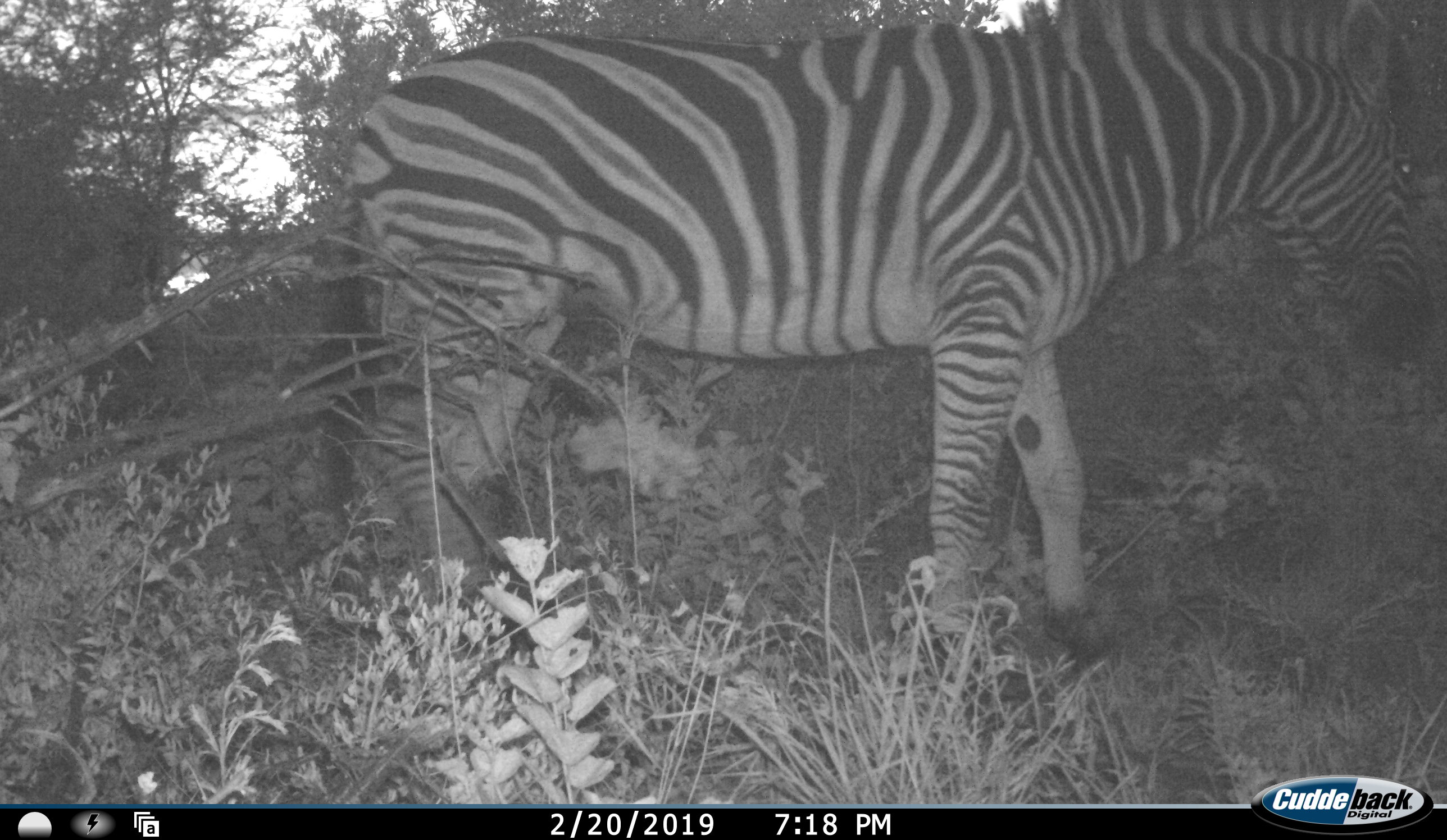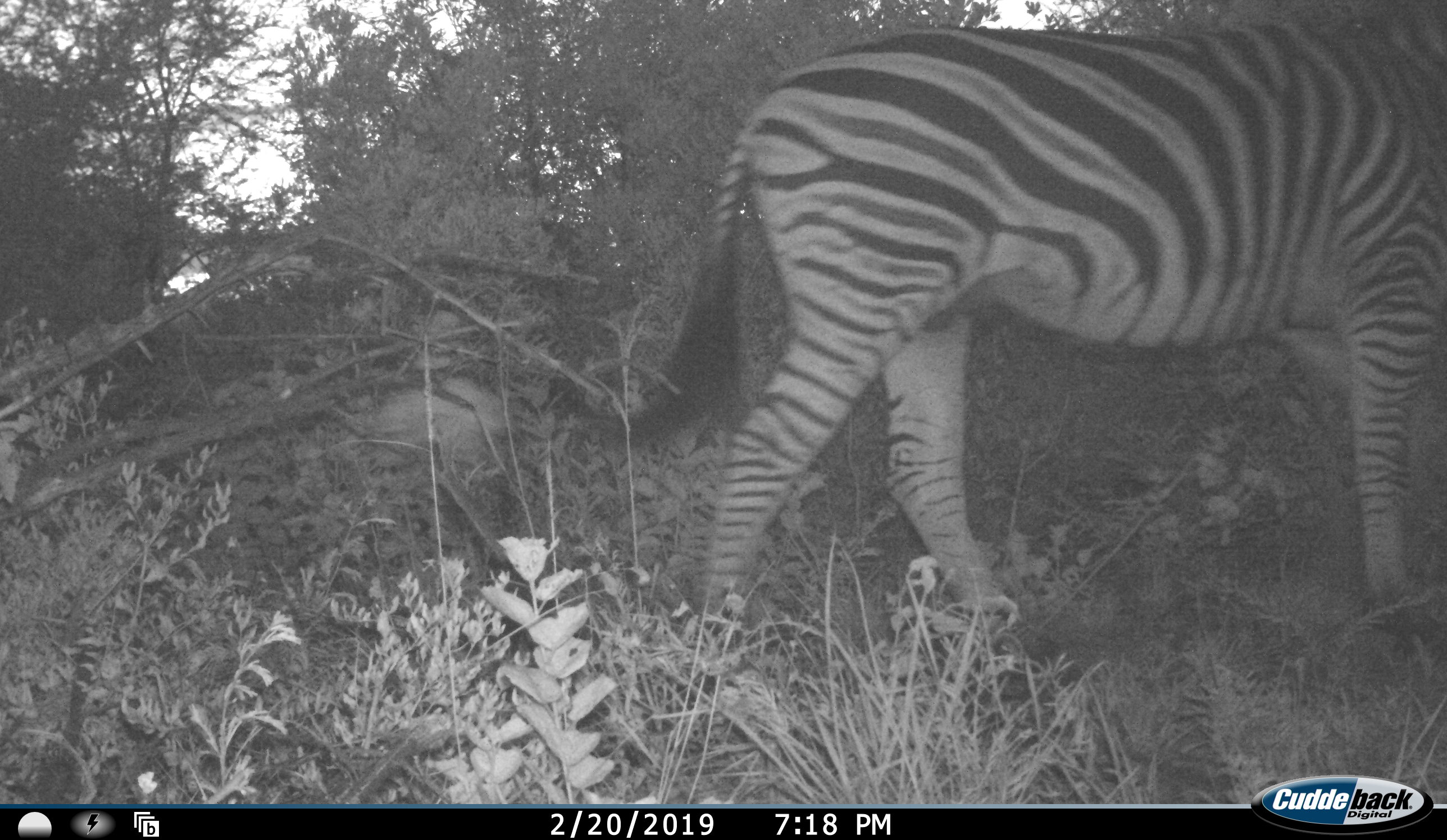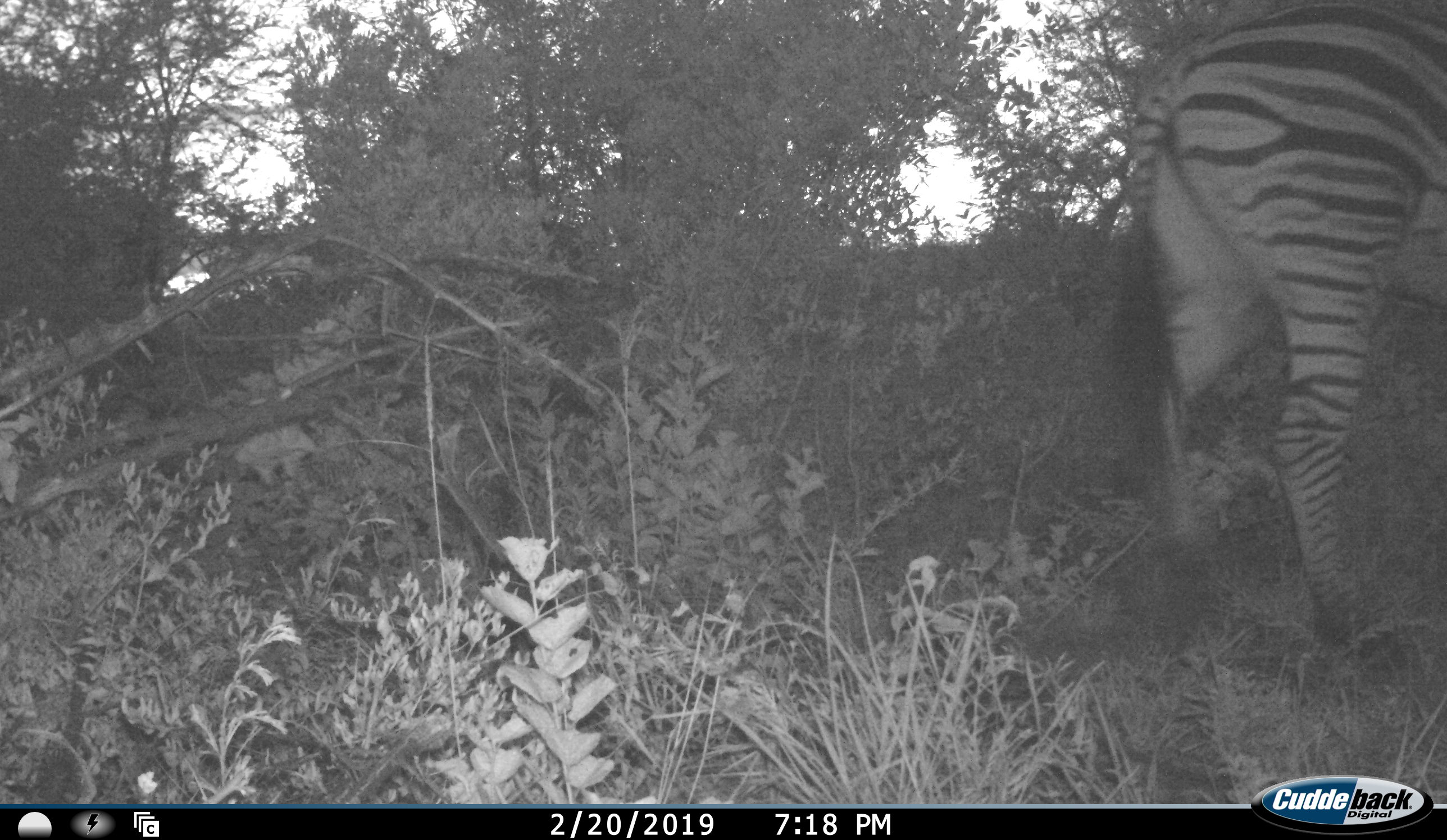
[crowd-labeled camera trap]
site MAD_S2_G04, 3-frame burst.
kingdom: Animalia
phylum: Chordata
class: Mammalia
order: Perissodactyla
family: Equidae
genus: Equus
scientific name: Equus quagga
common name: plains zebra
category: zebraplains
Zebraplains (plains zebra) (Equus quagga), count 1. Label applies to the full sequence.